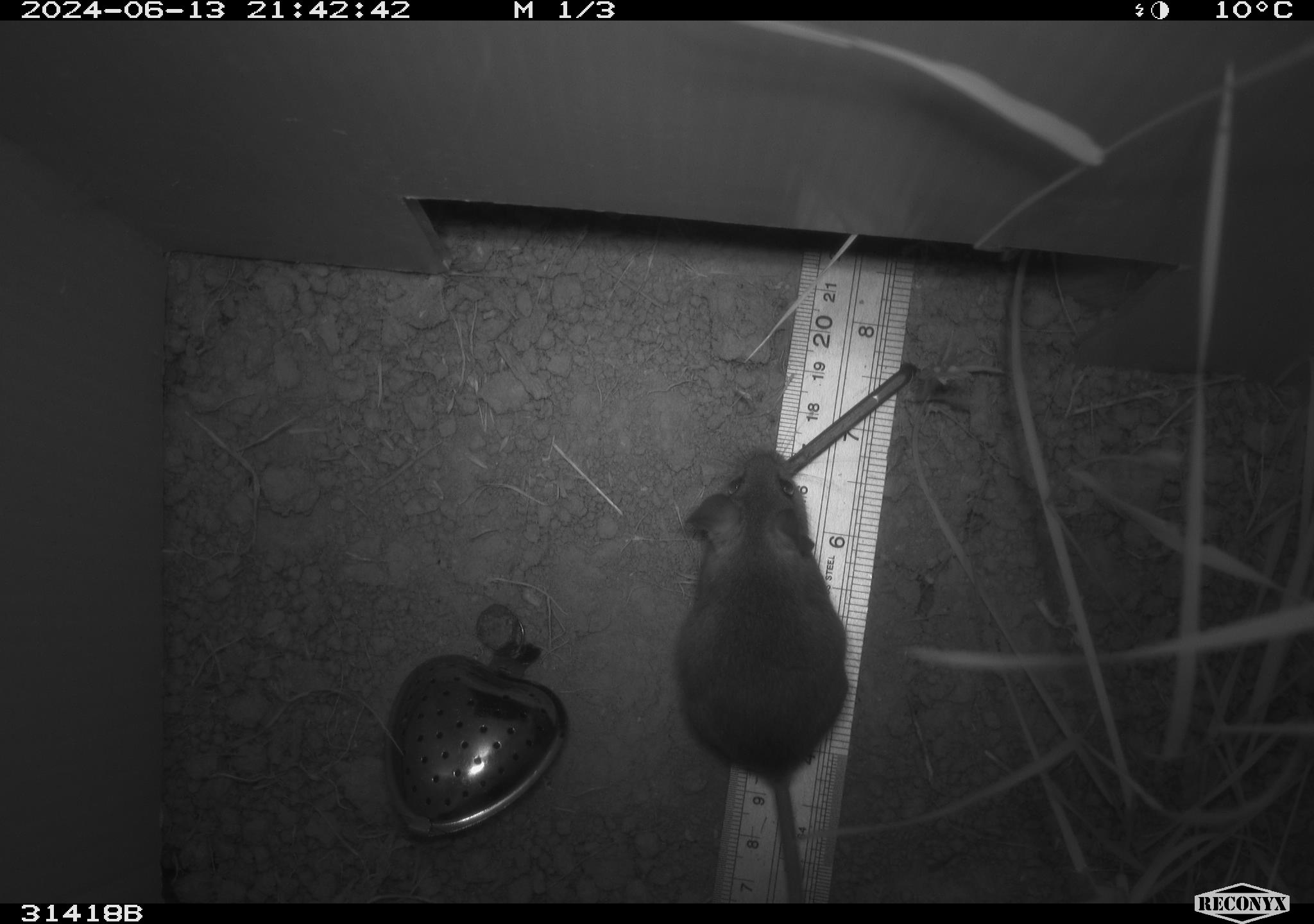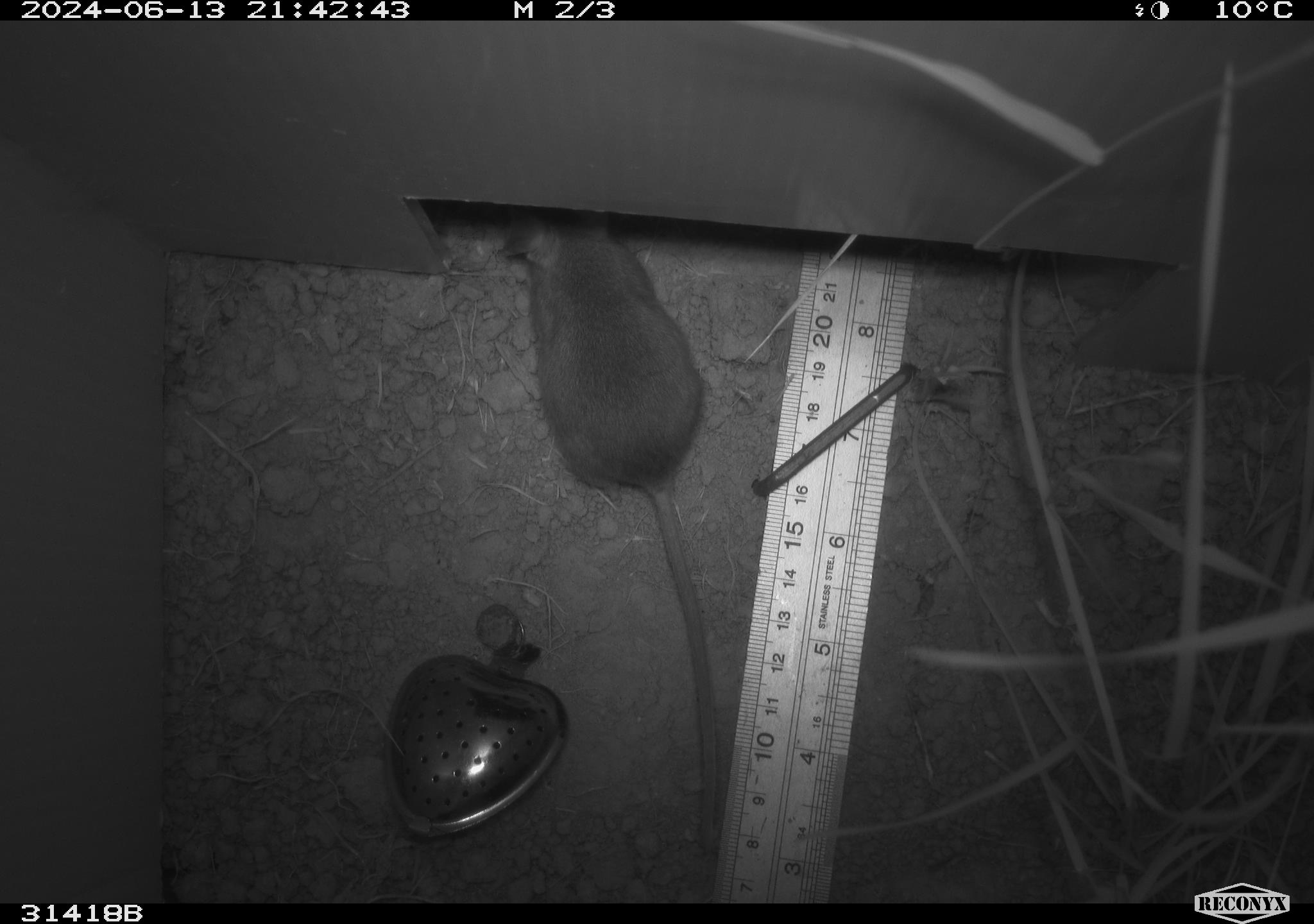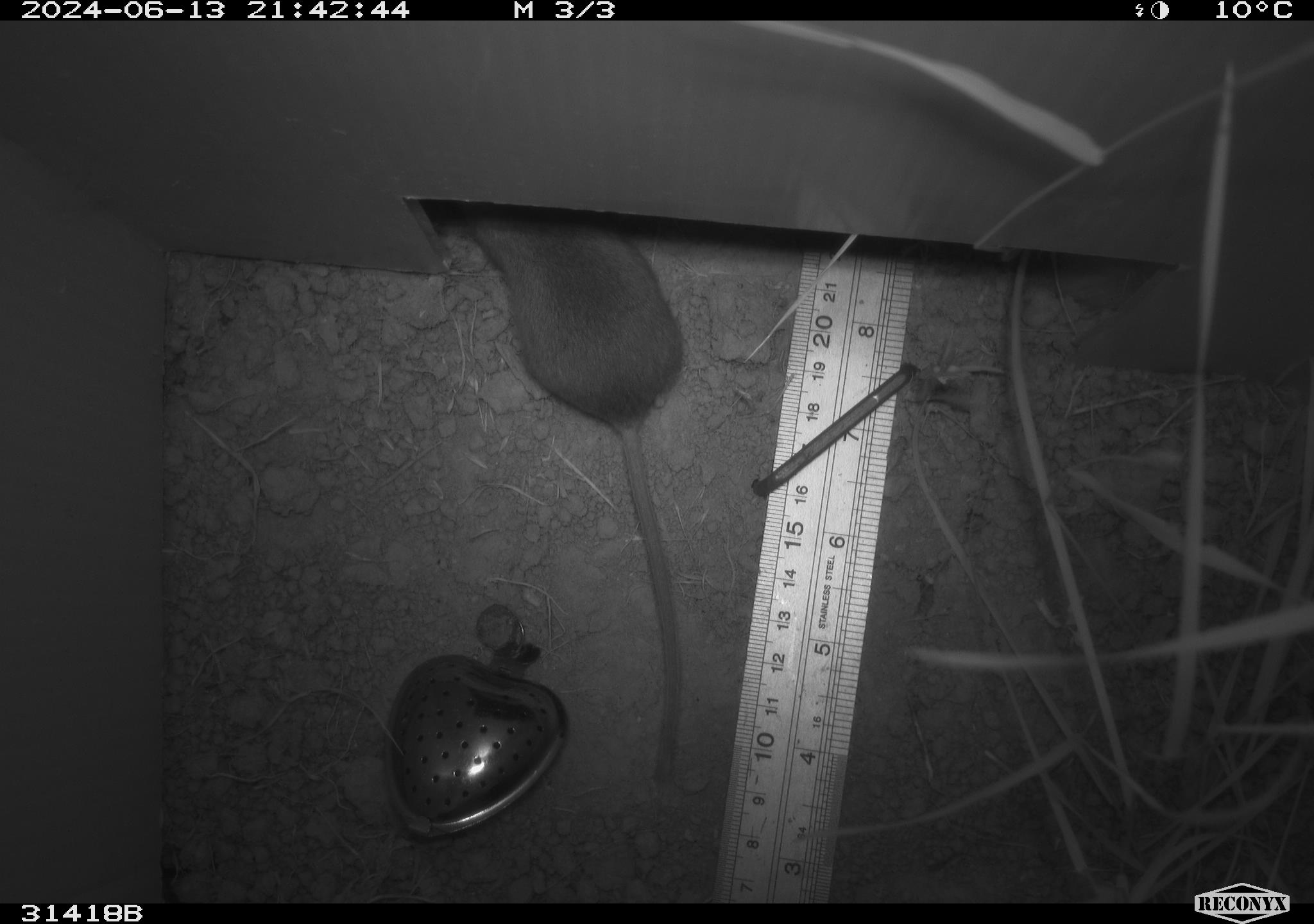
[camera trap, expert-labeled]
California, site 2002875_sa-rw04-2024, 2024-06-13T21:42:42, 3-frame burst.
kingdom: Animalia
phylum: Chordata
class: Mammalia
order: Rodentia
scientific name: Rodentia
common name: mouse species